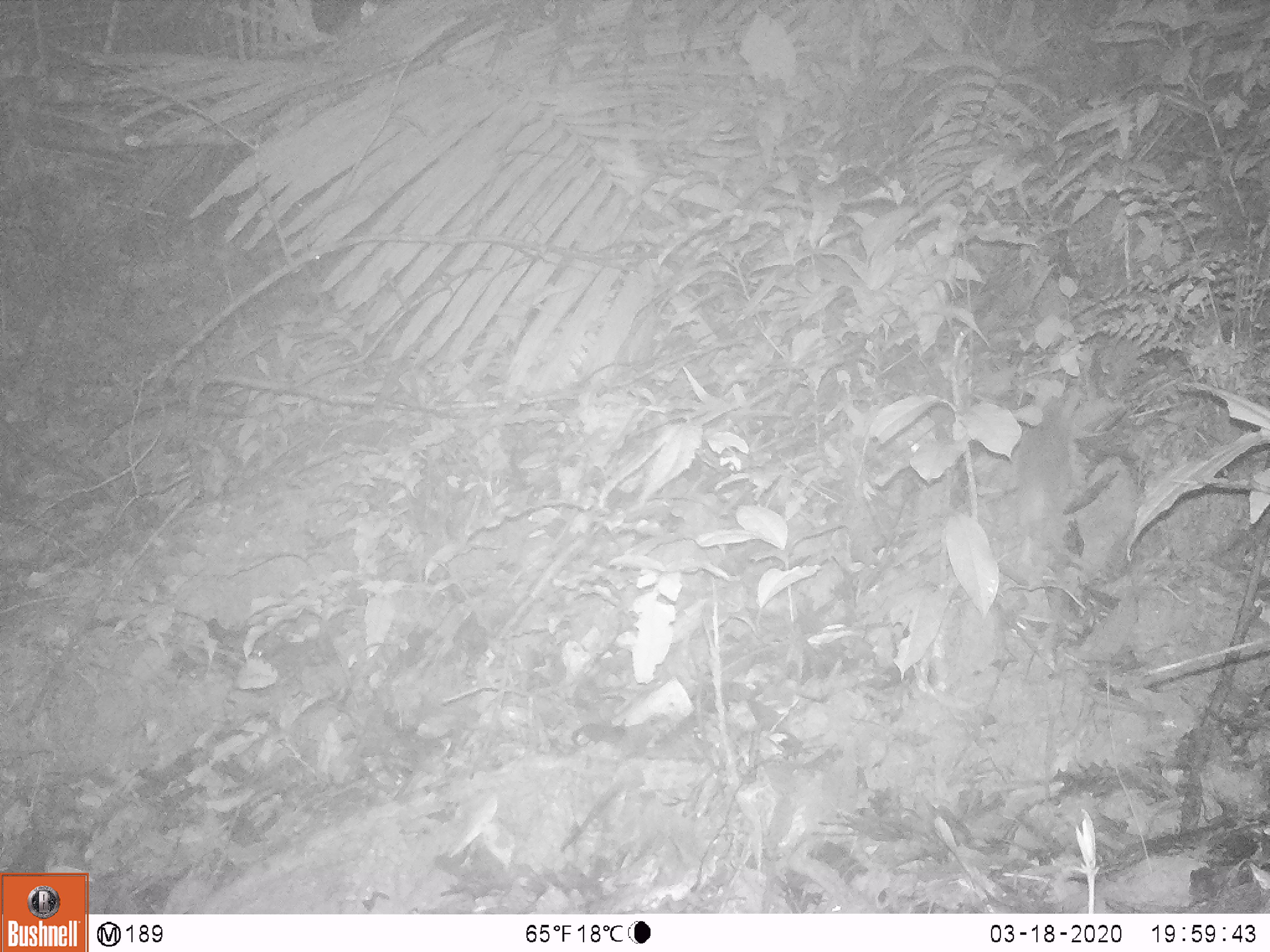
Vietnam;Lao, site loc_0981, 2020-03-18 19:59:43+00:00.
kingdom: Animalia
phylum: Chordata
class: Mammalia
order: Rodentia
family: Muridae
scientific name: Muridae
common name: old-world mice and rats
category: unidentified murid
Unidentified murid (old-world mice and rats) (Muridae). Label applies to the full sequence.